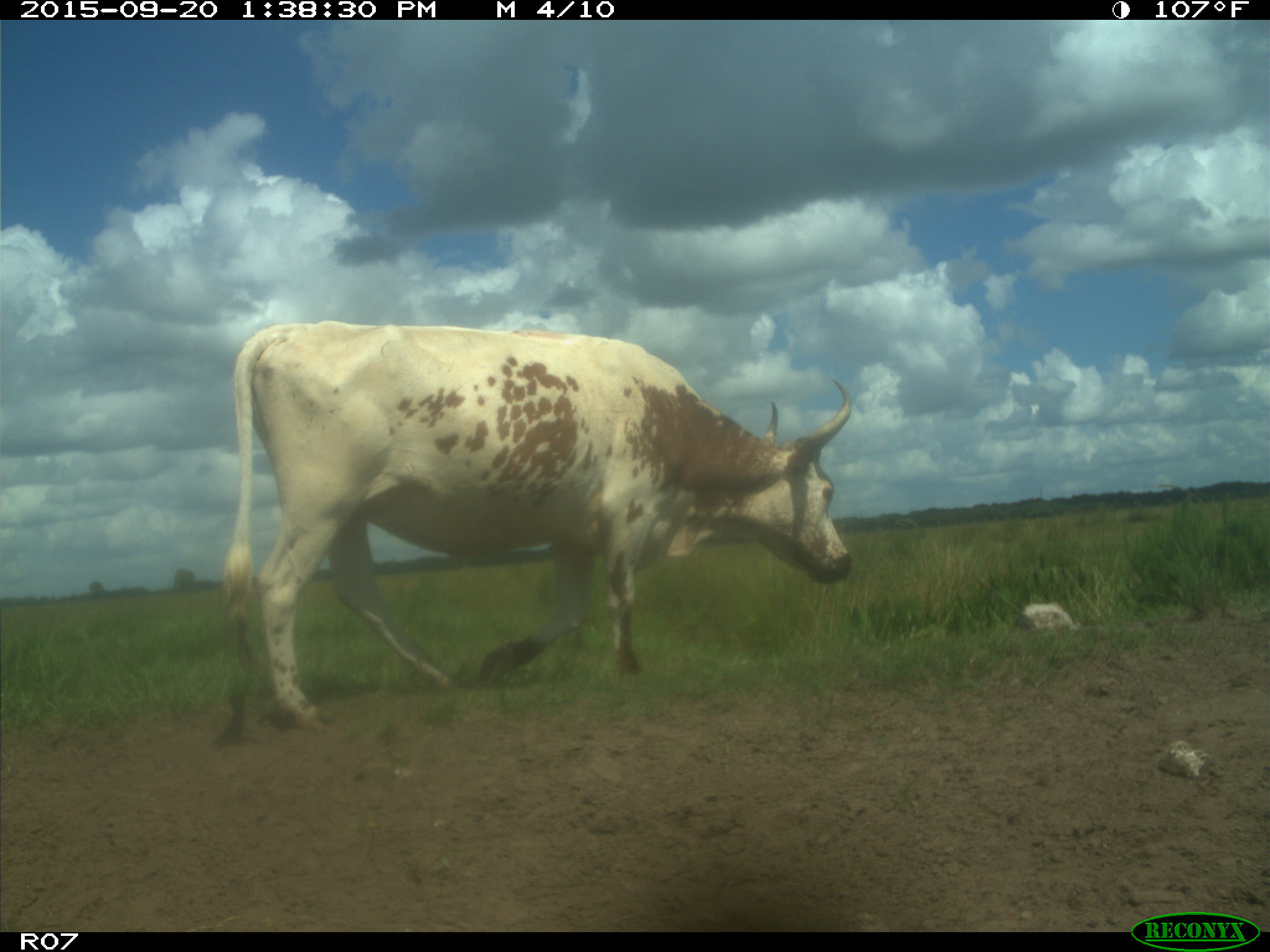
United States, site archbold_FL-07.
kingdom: Animalia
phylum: Chordata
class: Mammalia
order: Artiodactyla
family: Bovidae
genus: Bos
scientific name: Bos taurus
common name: domestic cow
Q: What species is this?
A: Bos taurus (domestic cow).